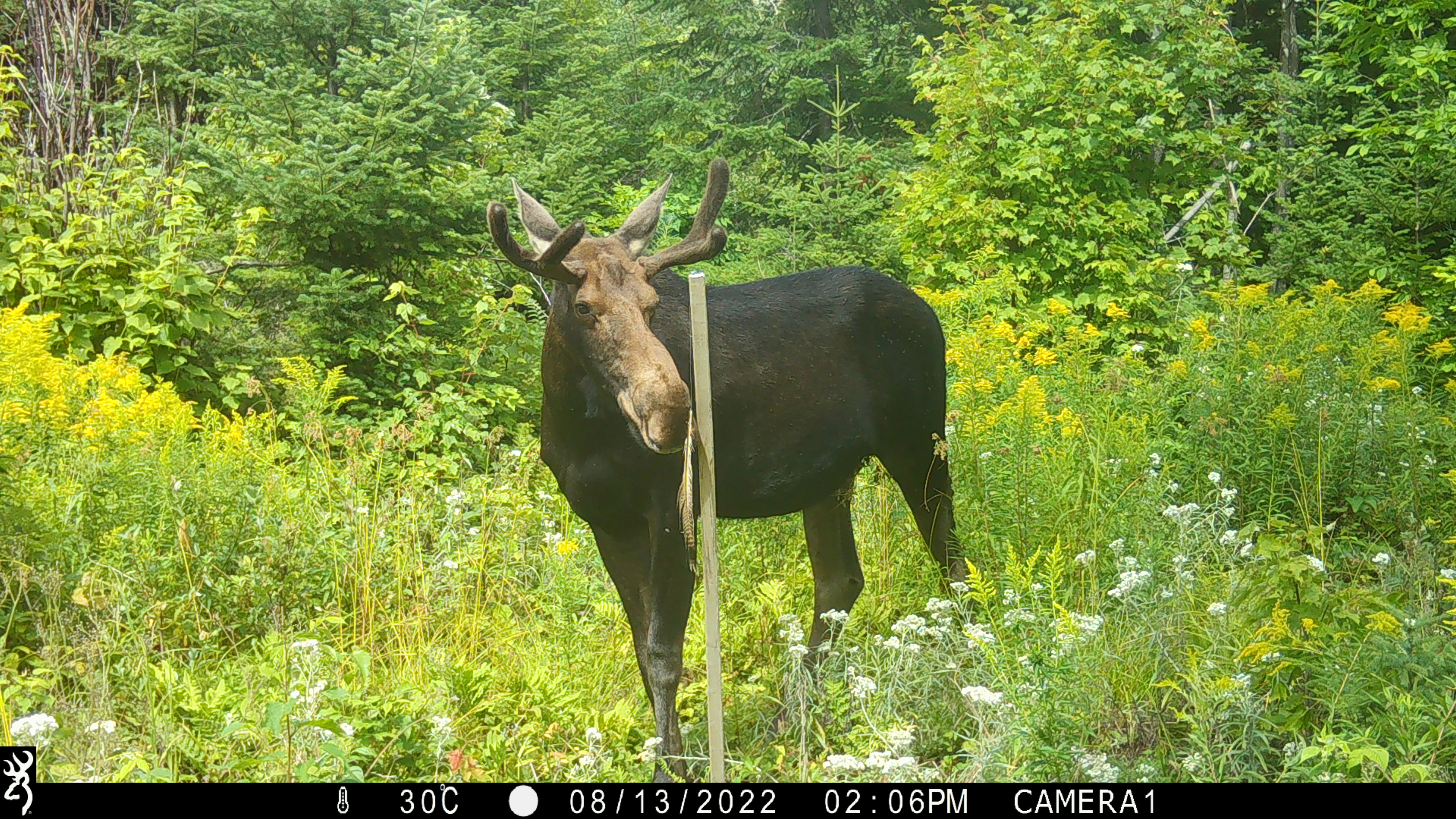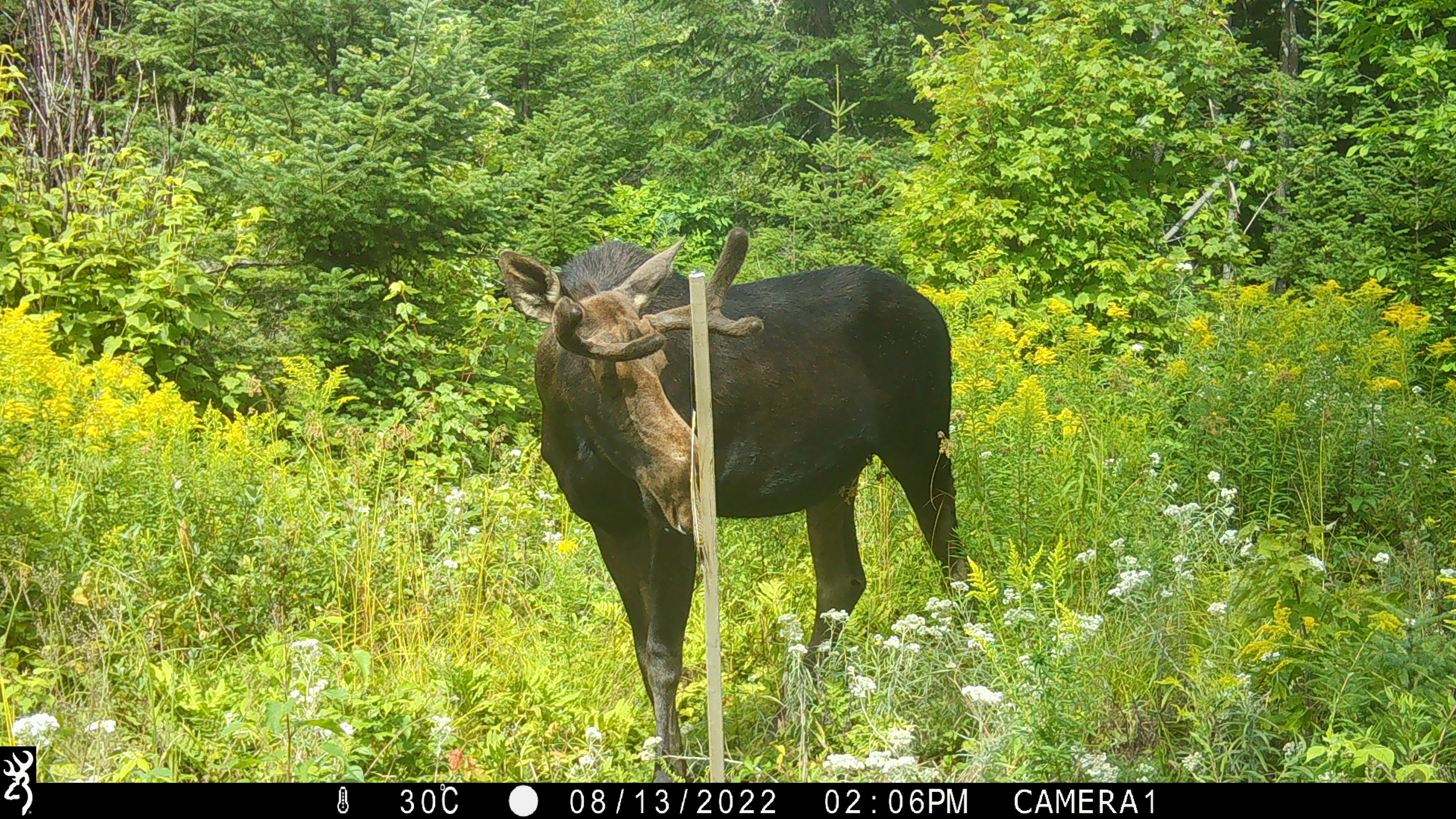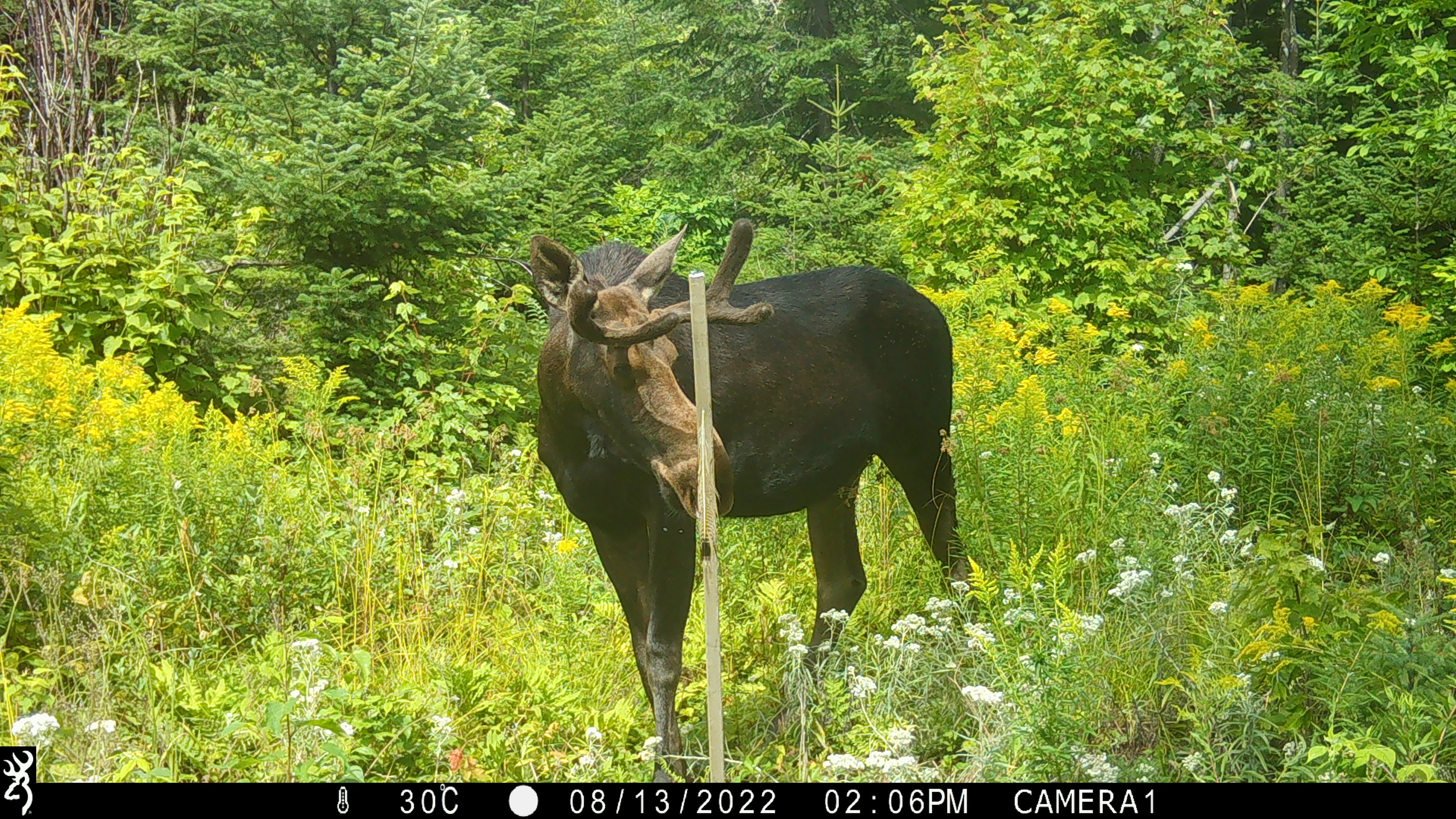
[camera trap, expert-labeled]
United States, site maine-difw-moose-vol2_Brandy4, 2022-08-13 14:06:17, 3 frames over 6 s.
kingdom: Animalia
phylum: Chordata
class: Mammalia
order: Artiodactyla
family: Cervidae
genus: Alces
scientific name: Alces alces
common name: moose